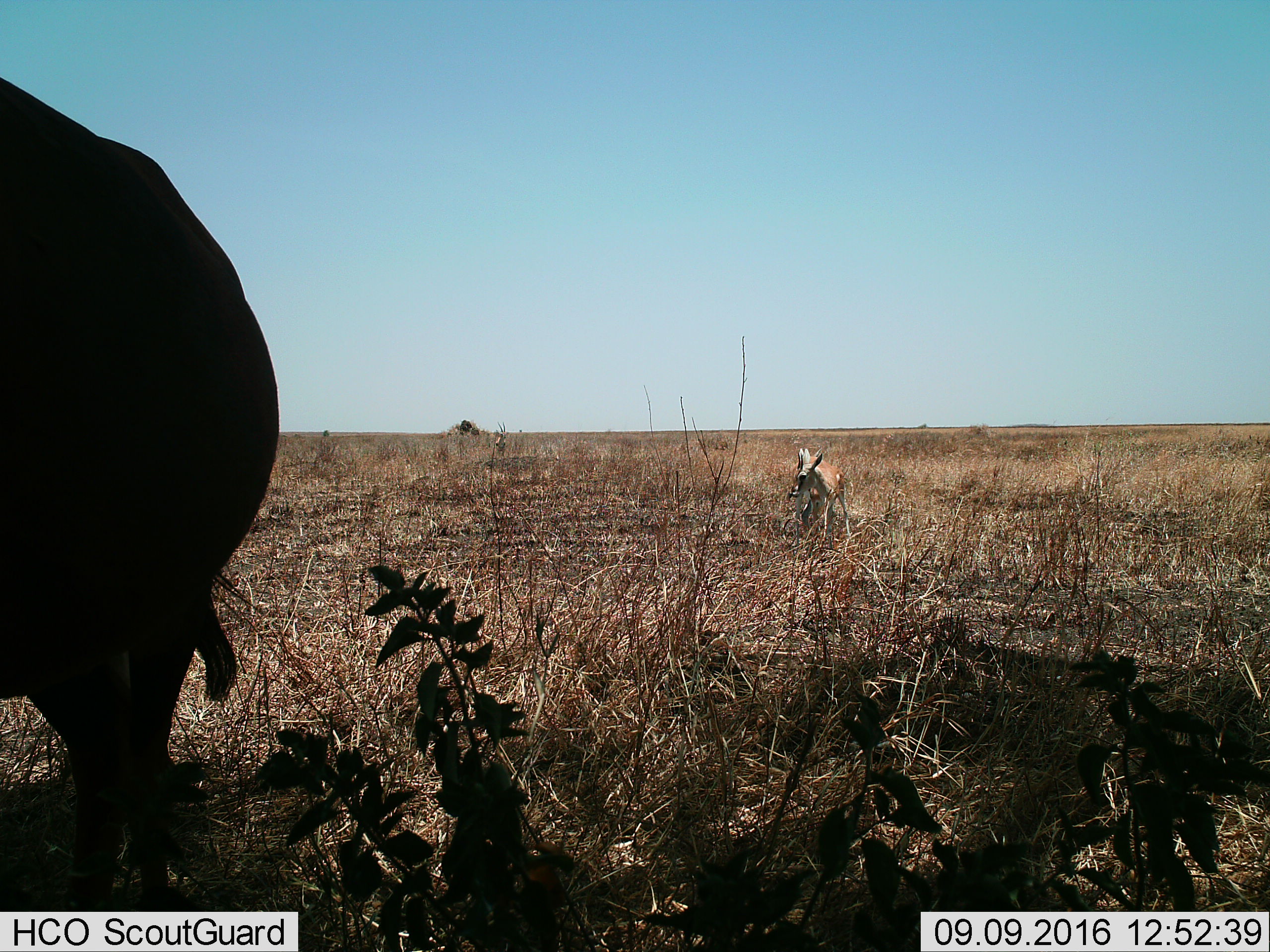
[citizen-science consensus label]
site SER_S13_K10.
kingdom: Animalia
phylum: Chordata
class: Mammalia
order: Artiodactyla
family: Bovidae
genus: Eudorcas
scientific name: Eudorcas thomsonii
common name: thomson's gazelle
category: gazellethomsons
Gazellethomsons (thomson's gazelle) (Eudorcas thomsonii), count 2. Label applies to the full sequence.